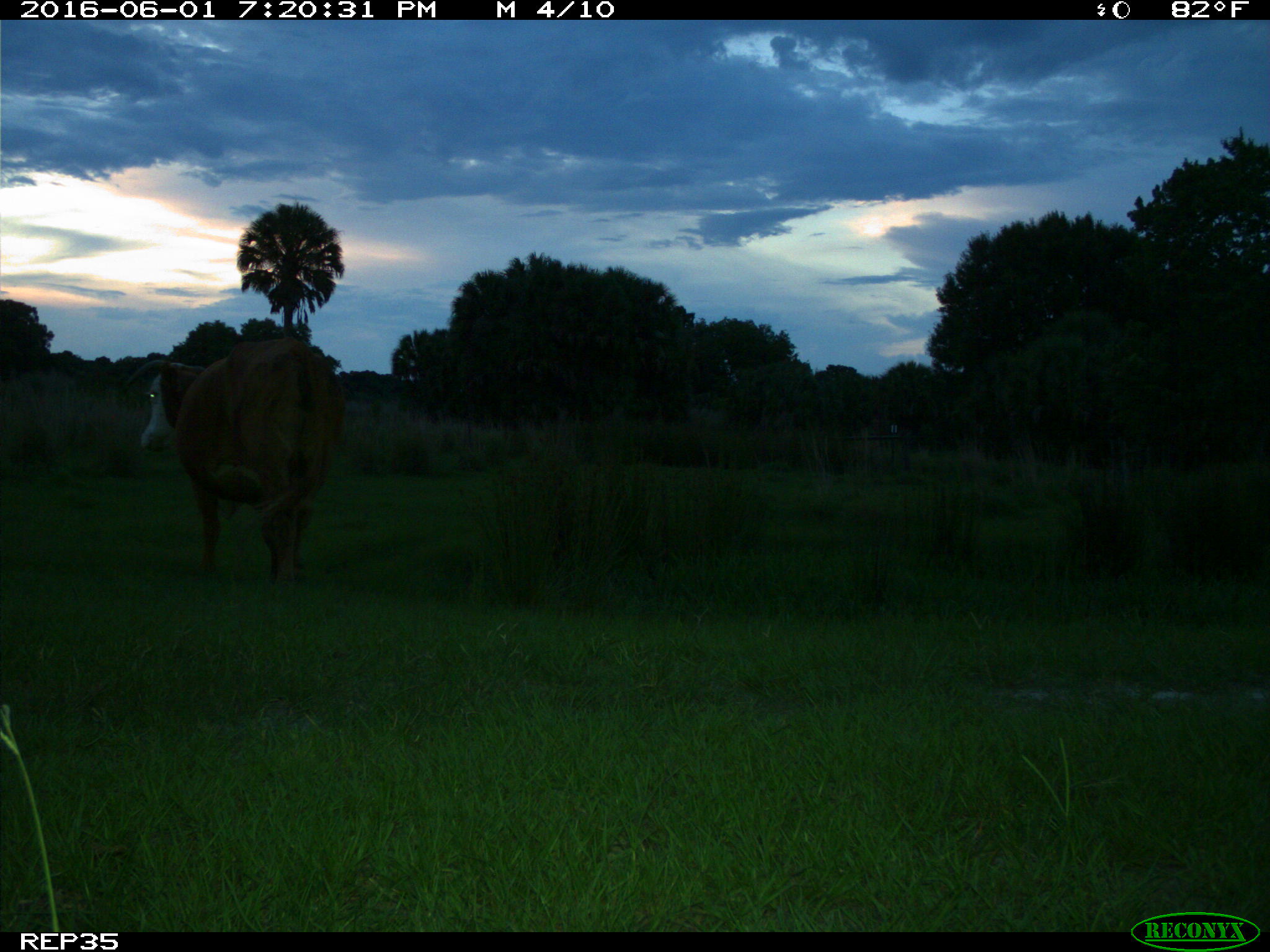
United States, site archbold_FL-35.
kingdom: Animalia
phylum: Chordata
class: Mammalia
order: Artiodactyla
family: Bovidae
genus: Bos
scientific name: Bos taurus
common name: domestic cow